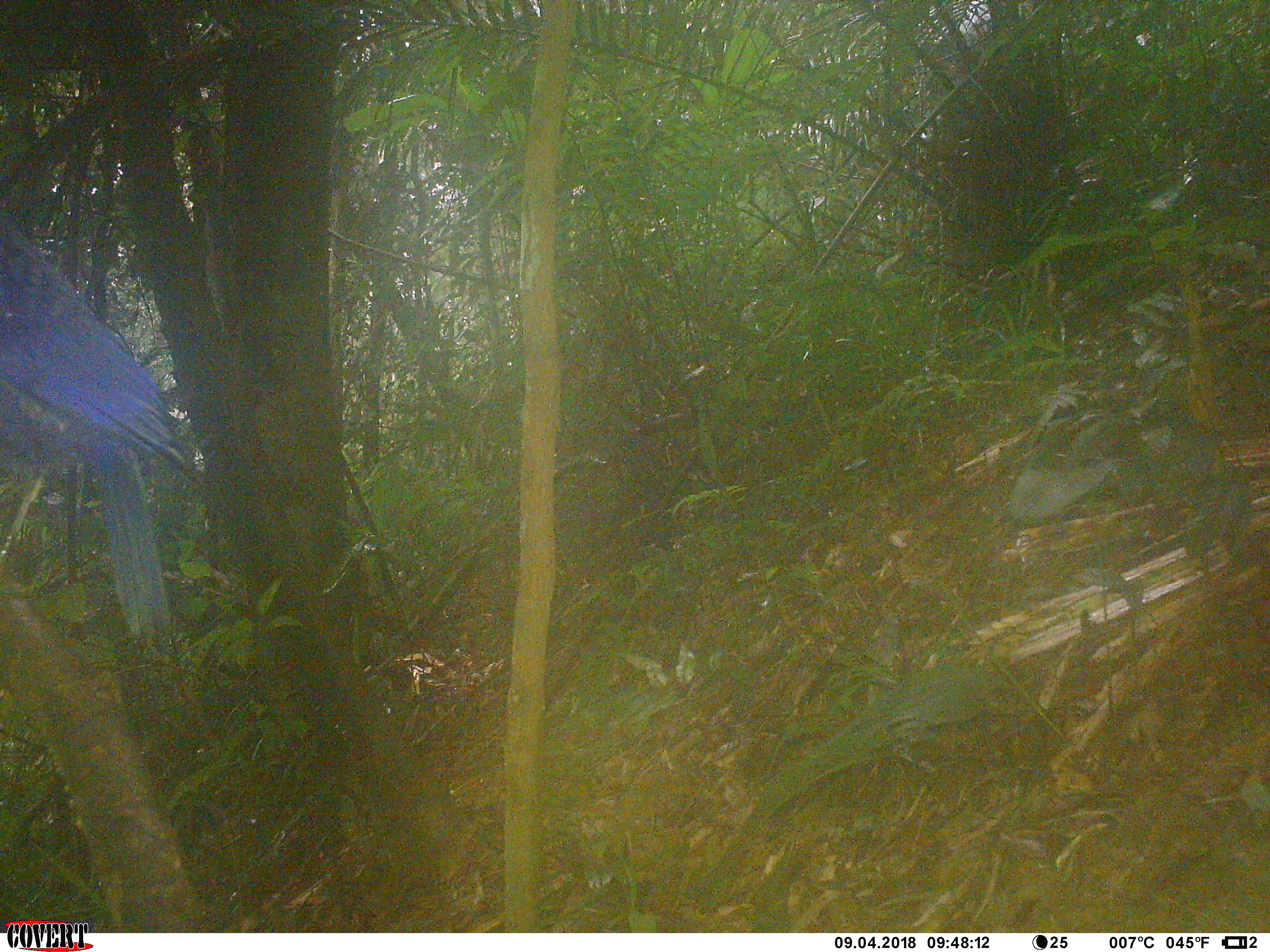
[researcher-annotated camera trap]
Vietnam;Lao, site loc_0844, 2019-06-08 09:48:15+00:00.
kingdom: Animalia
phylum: Chordata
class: Aves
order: Passeriformes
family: Muscicapidae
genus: Myophonus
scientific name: Myophonus caeruleus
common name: blue whistling thrush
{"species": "blue whistling thrush (Myophonus caeruleus)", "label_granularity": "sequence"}